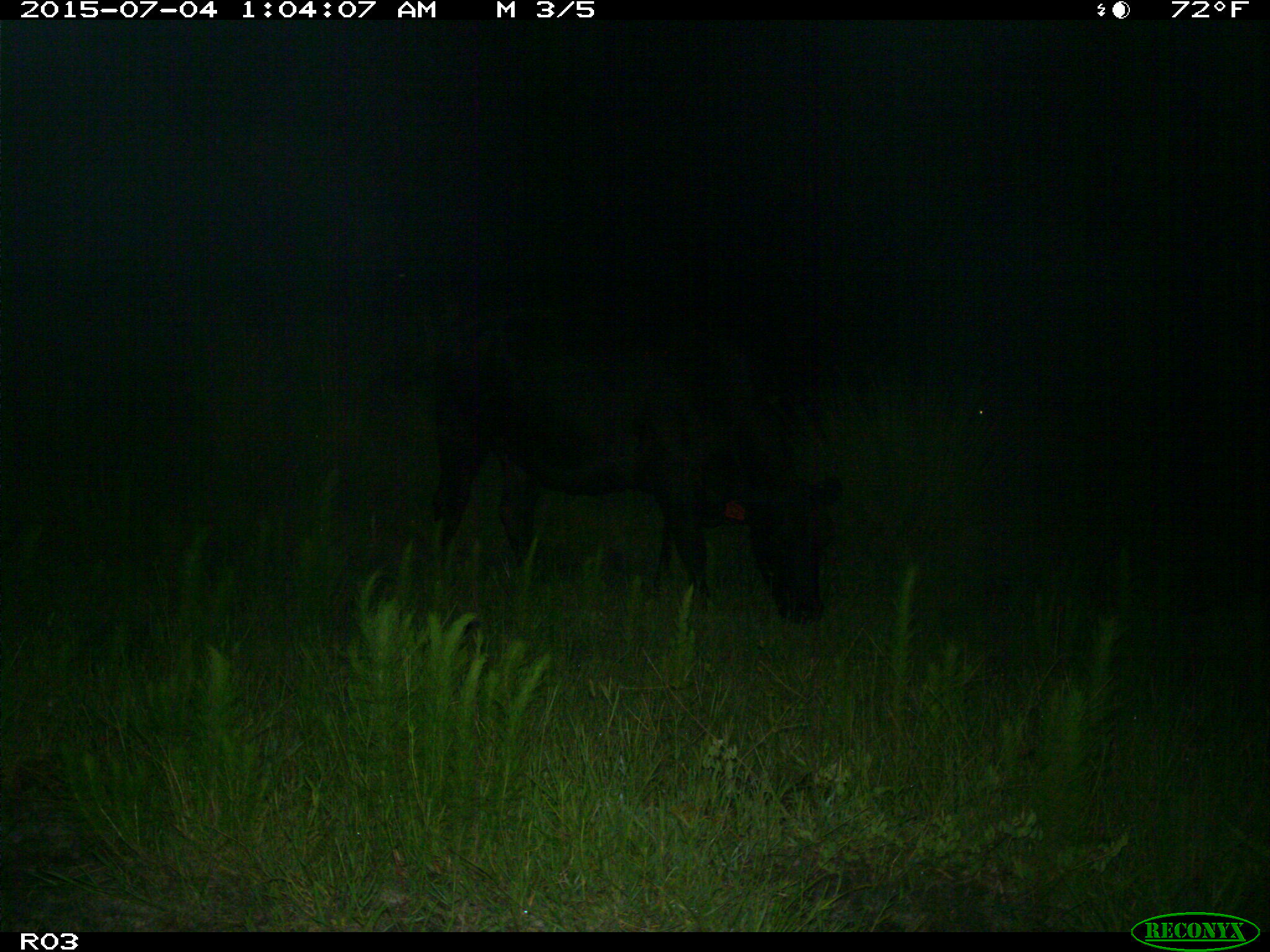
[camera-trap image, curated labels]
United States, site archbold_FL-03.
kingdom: Animalia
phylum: Chordata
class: Mammalia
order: Artiodactyla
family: Bovidae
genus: Bos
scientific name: Bos taurus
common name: domestic cow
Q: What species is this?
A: Bos taurus (domestic cow).